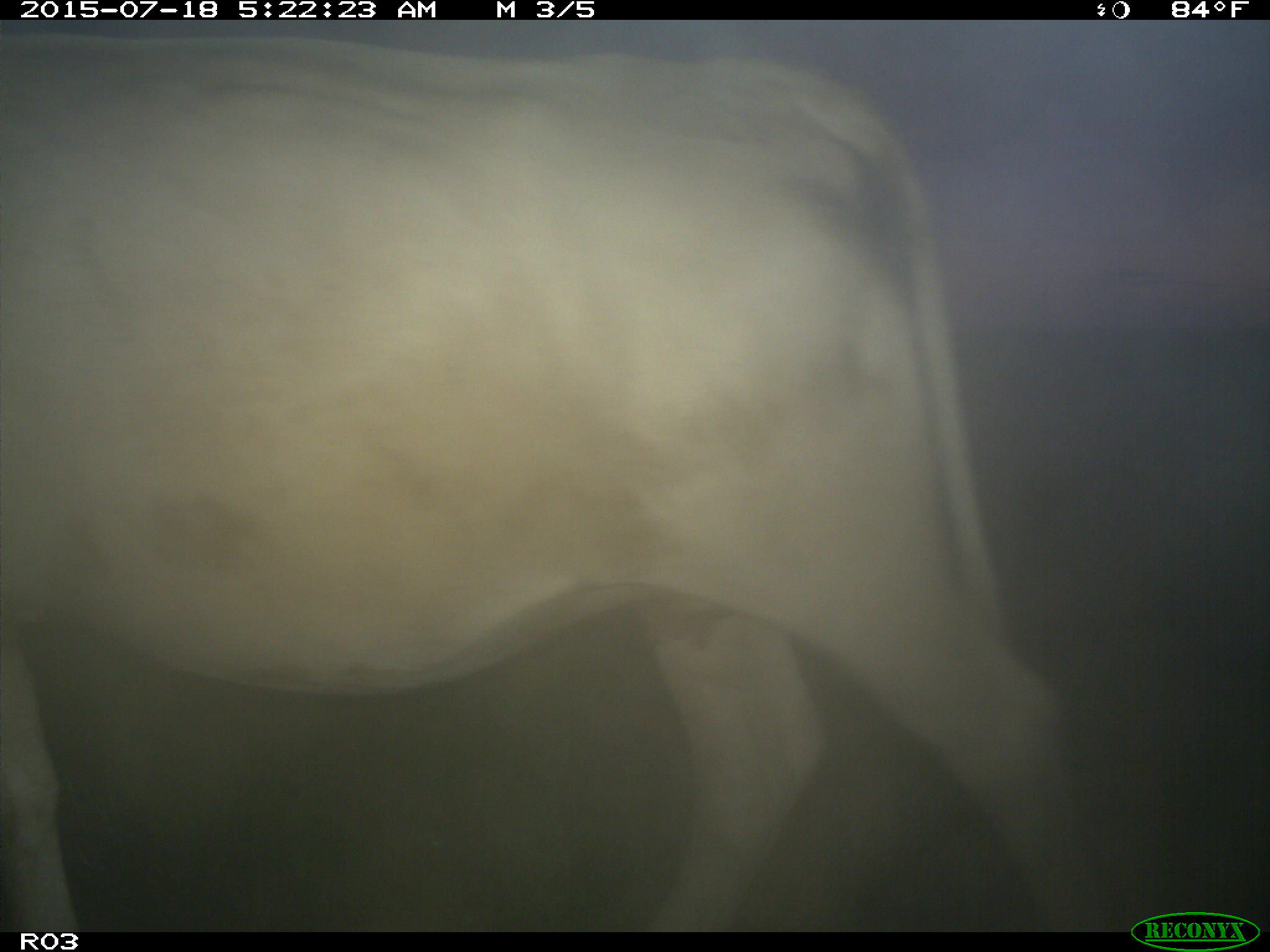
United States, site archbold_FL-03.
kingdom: Animalia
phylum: Chordata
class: Mammalia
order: Artiodactyla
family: Bovidae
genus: Bos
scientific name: Bos taurus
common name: domestic cow